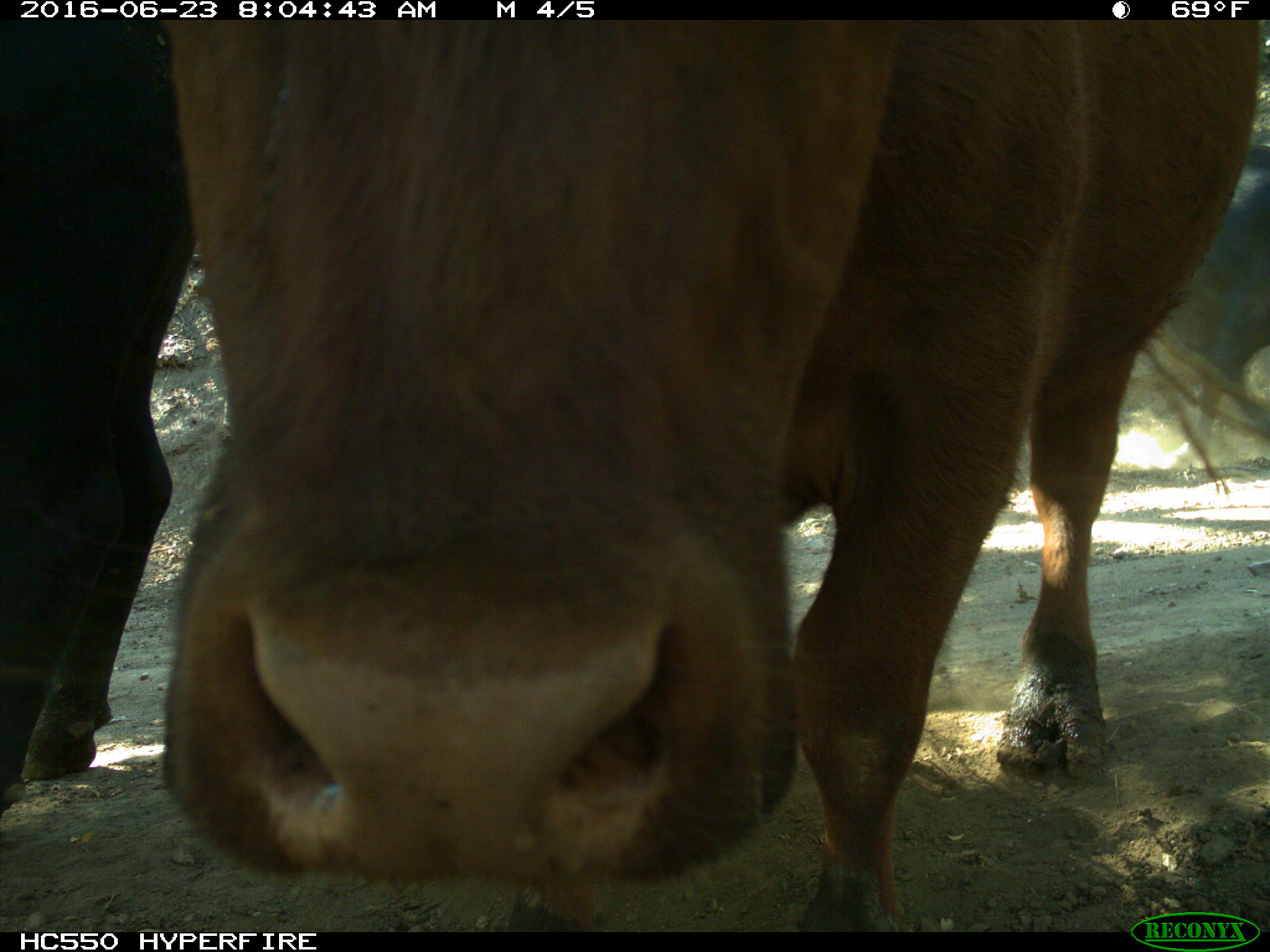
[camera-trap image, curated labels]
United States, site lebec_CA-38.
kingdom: Animalia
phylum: Chordata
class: Mammalia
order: Artiodactyla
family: Bovidae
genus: Bos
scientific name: Bos taurus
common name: domestic cow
Bos taurus (domestic cow).